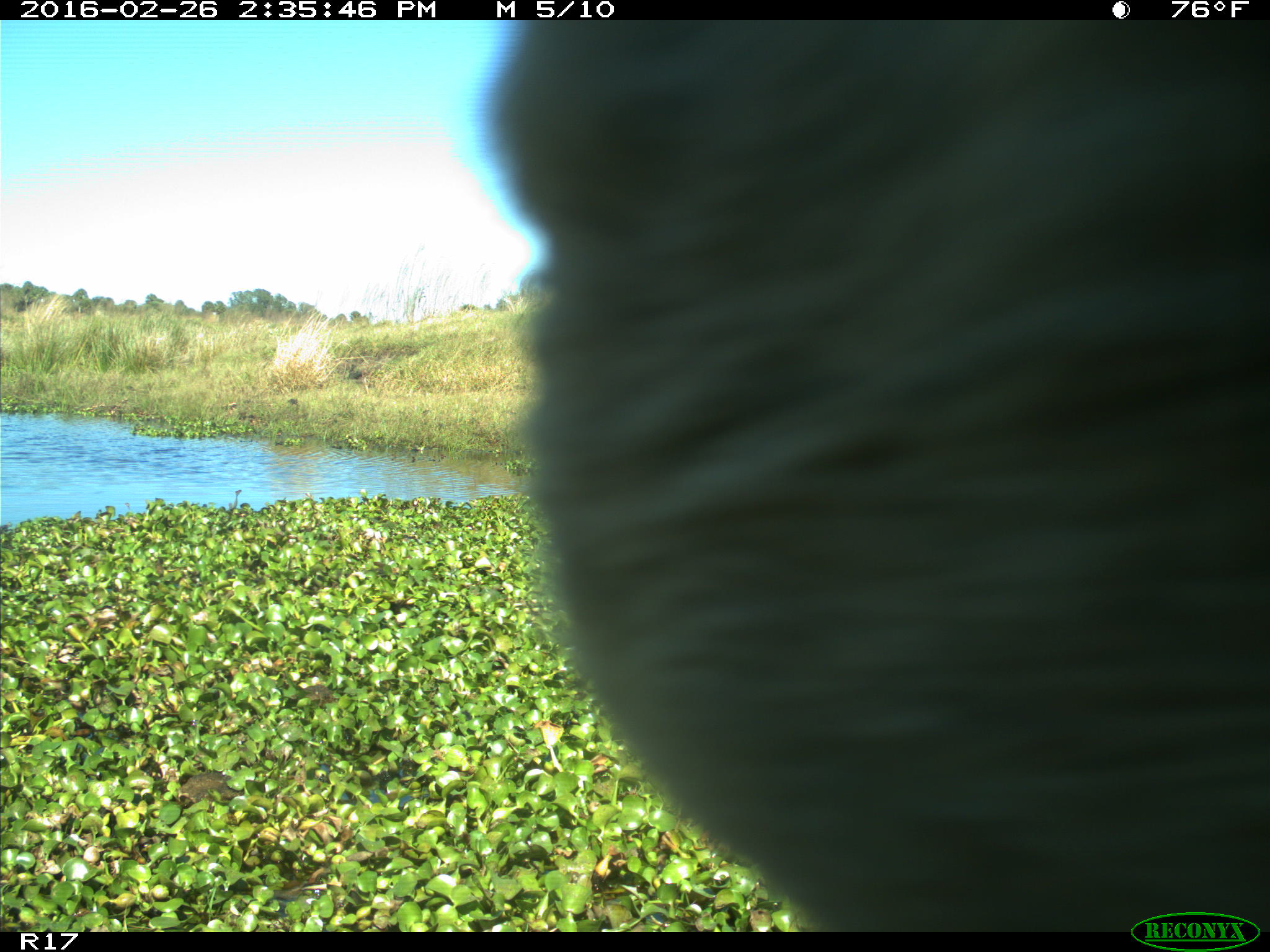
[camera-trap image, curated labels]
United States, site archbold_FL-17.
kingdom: Animalia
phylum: Chordata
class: Mammalia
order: Artiodactyla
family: Bovidae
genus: Bos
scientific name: Bos taurus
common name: domestic cow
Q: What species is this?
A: Bos taurus (domestic cow).